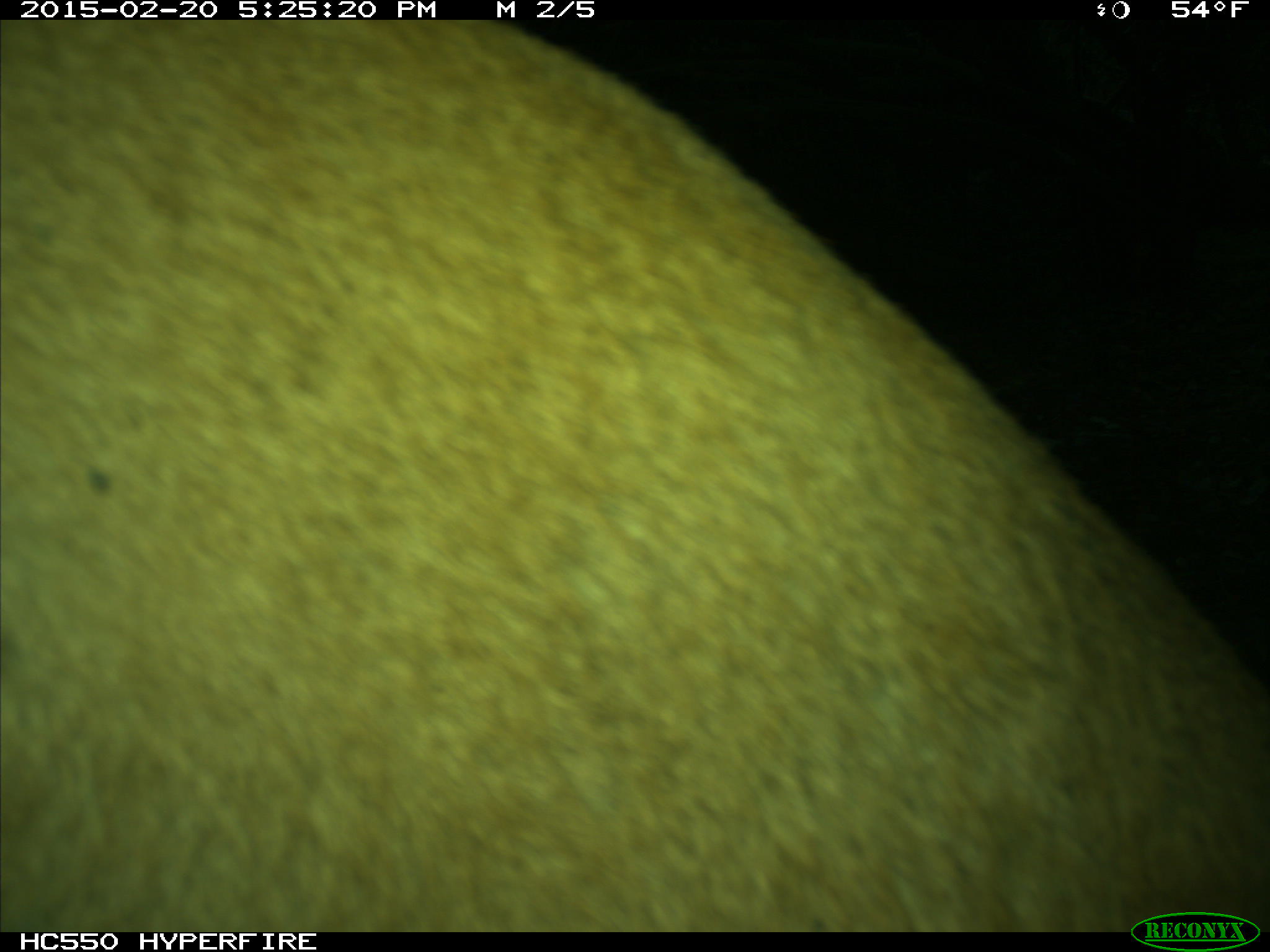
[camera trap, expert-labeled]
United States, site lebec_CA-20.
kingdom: Animalia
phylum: Chordata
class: Mammalia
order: Carnivora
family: Felidae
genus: Puma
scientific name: Puma concolor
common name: mountain lion